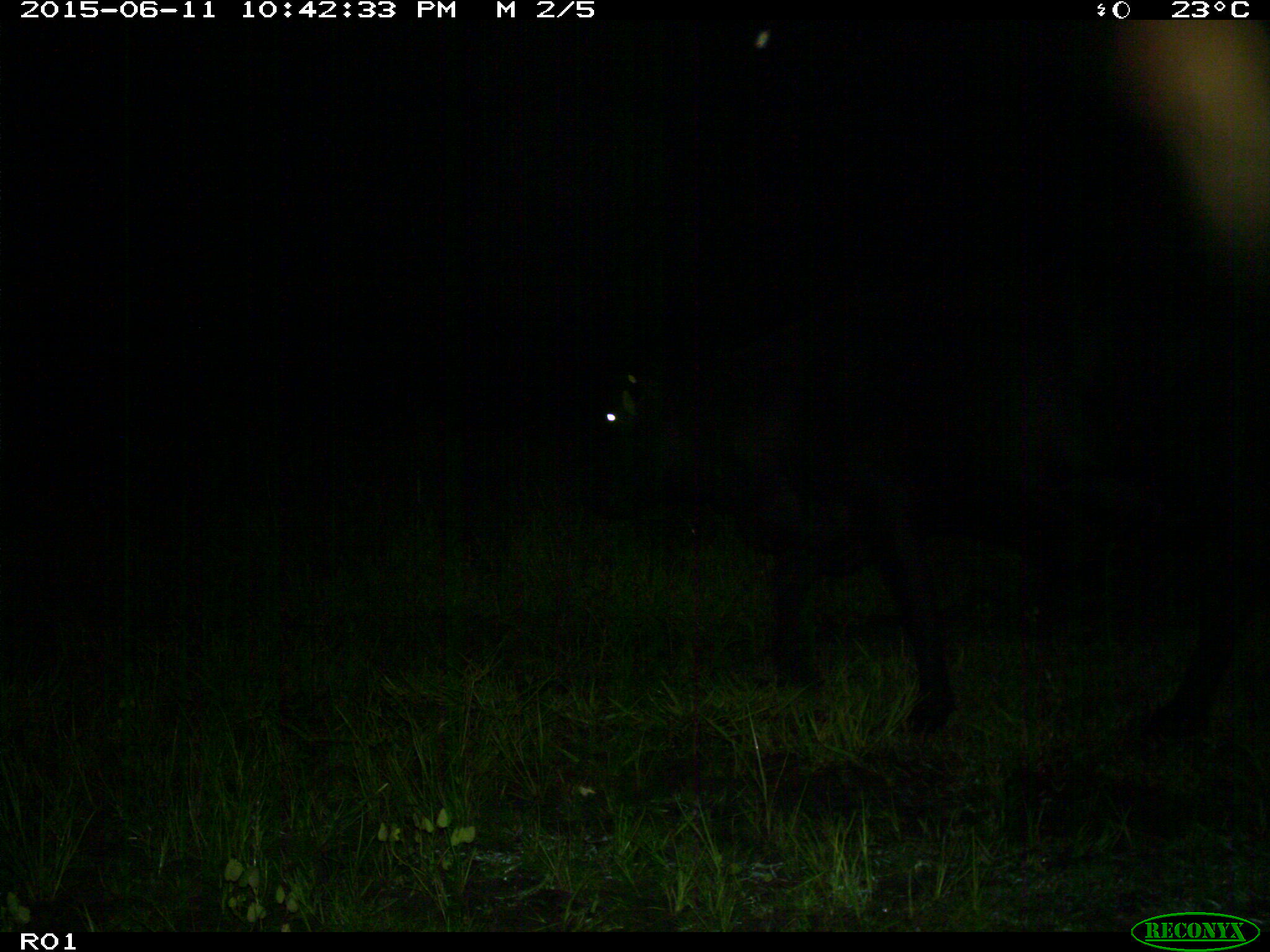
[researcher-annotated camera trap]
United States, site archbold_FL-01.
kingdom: Animalia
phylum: Chordata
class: Mammalia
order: Artiodactyla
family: Bovidae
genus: Bos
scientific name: Bos taurus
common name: domestic cow